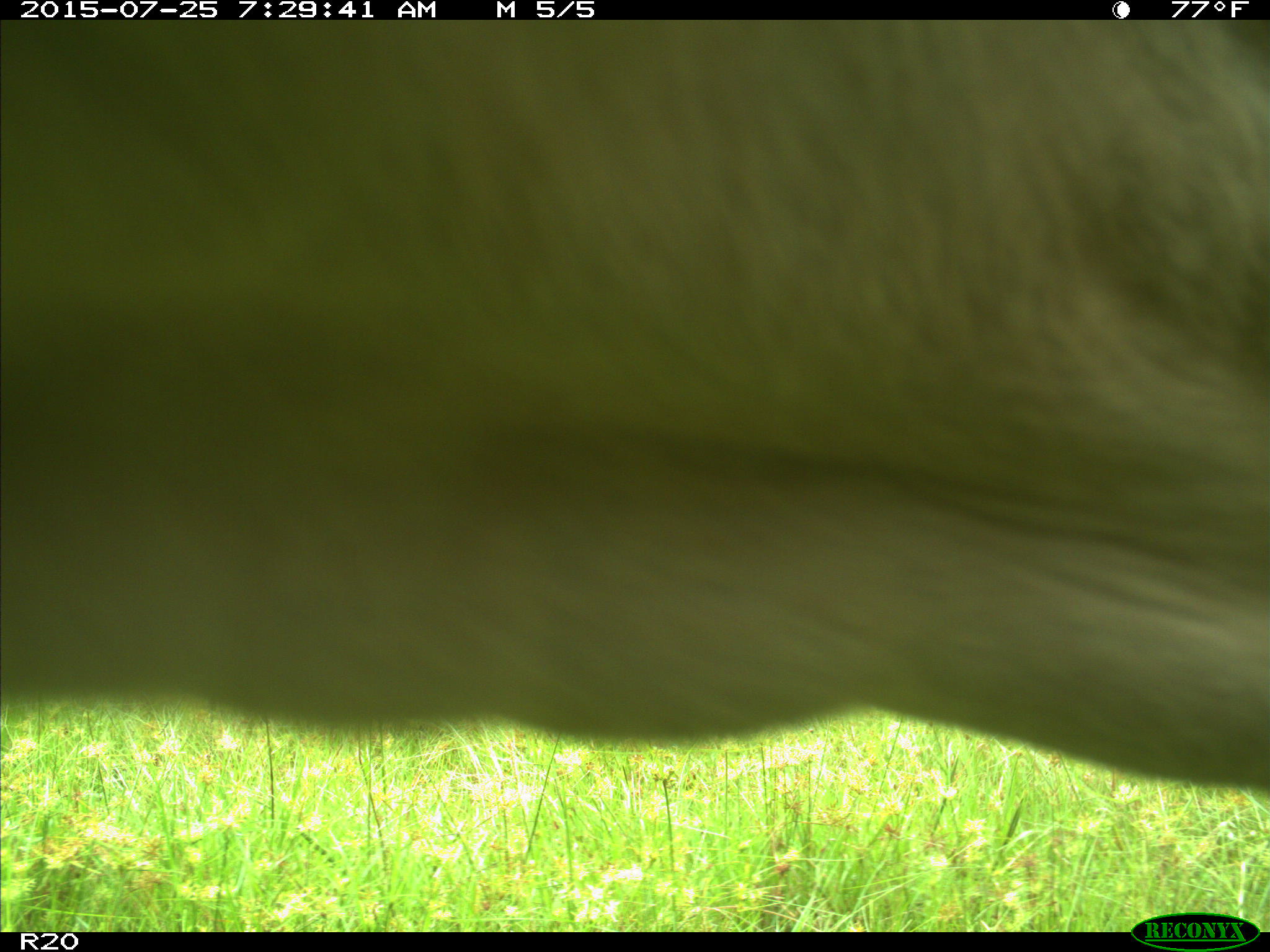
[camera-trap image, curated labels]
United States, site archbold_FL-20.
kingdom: Animalia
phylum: Chordata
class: Mammalia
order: Artiodactyla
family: Bovidae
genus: Bos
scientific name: Bos taurus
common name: domestic cow